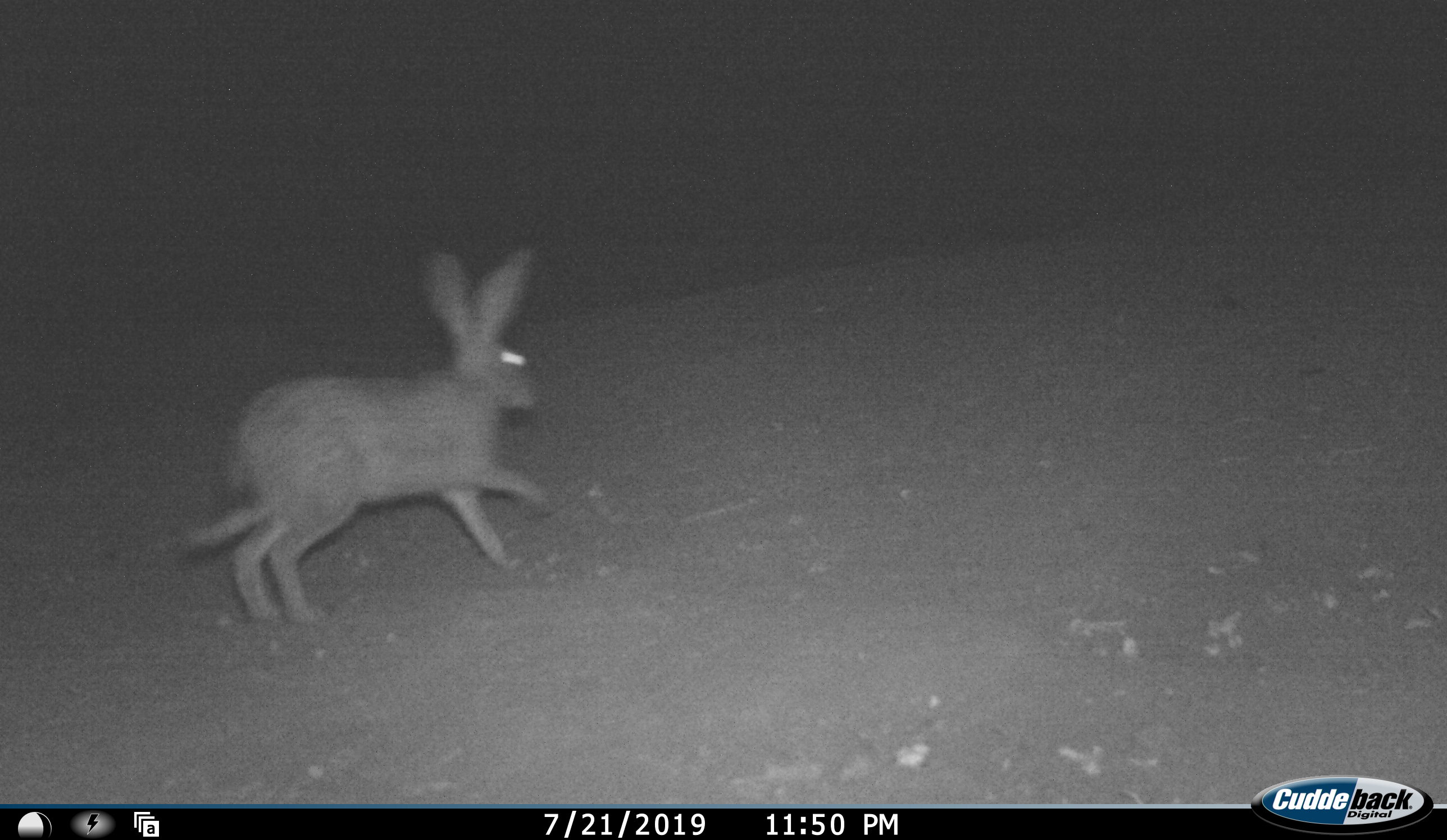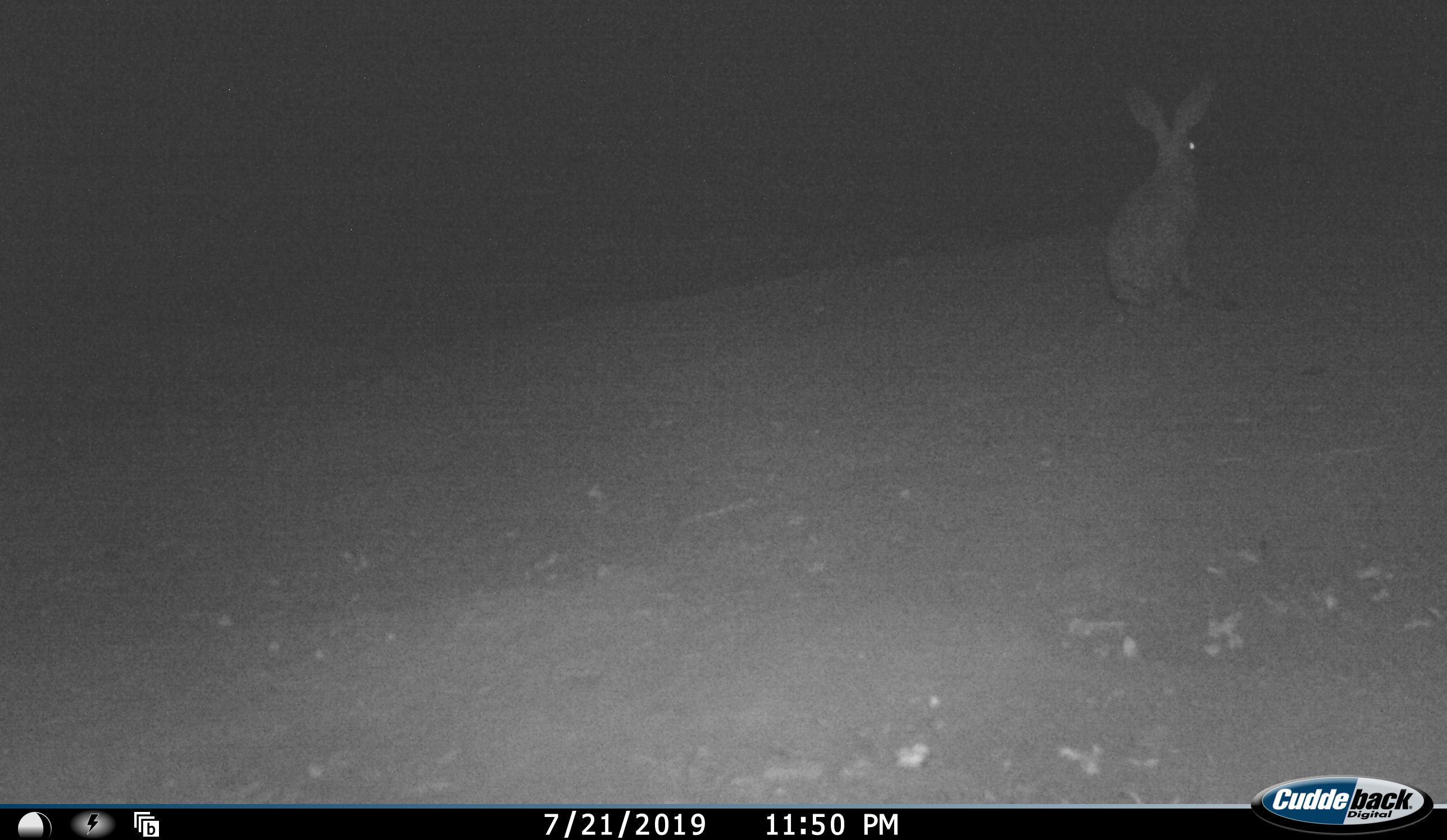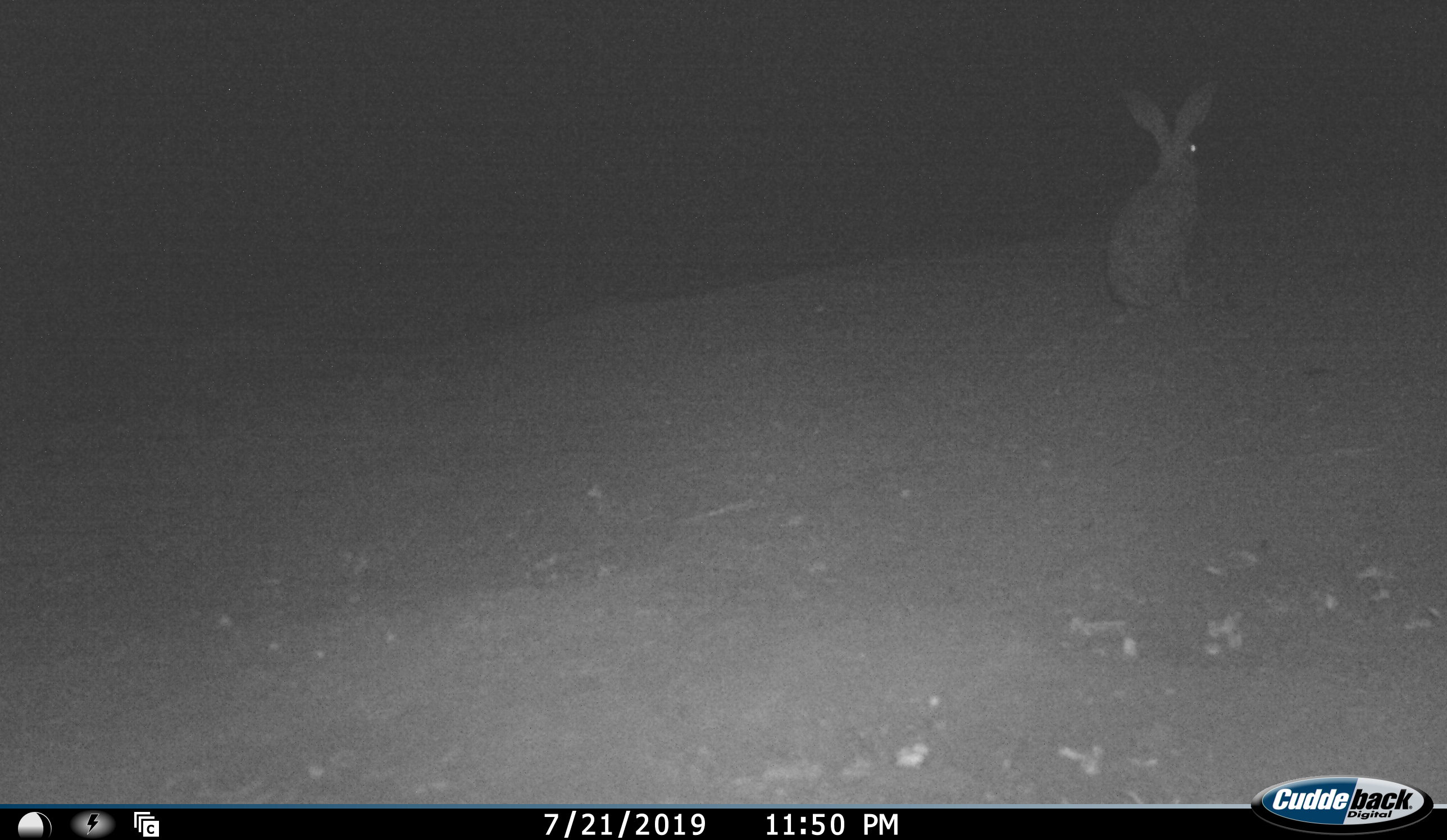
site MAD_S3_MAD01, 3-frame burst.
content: unidentified animal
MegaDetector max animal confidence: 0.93